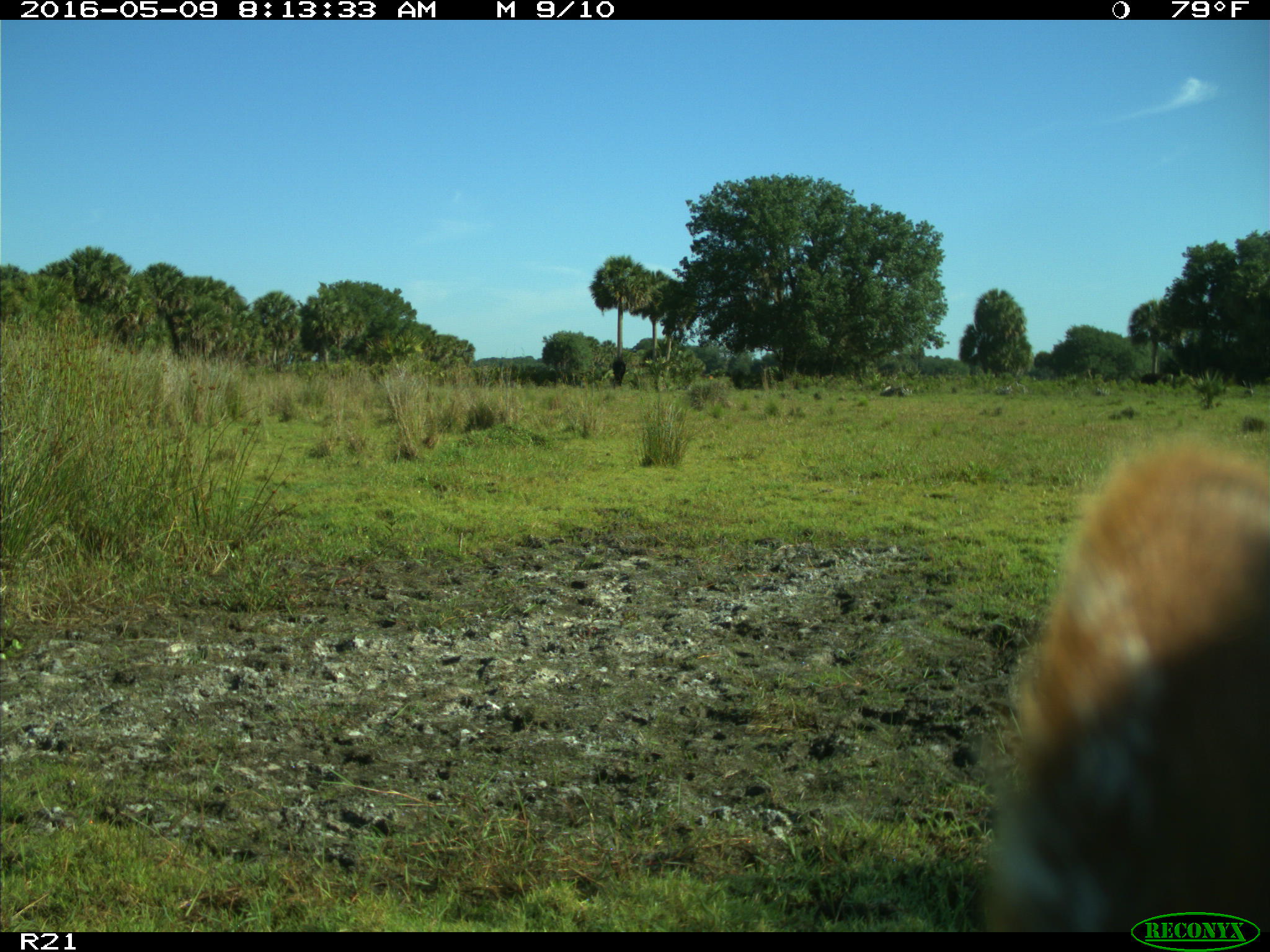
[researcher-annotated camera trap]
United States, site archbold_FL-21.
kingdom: Animalia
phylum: Chordata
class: Mammalia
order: Artiodactyla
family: Bovidae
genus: Bos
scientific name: Bos taurus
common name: domestic cow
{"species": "Bos taurus (domestic cow)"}